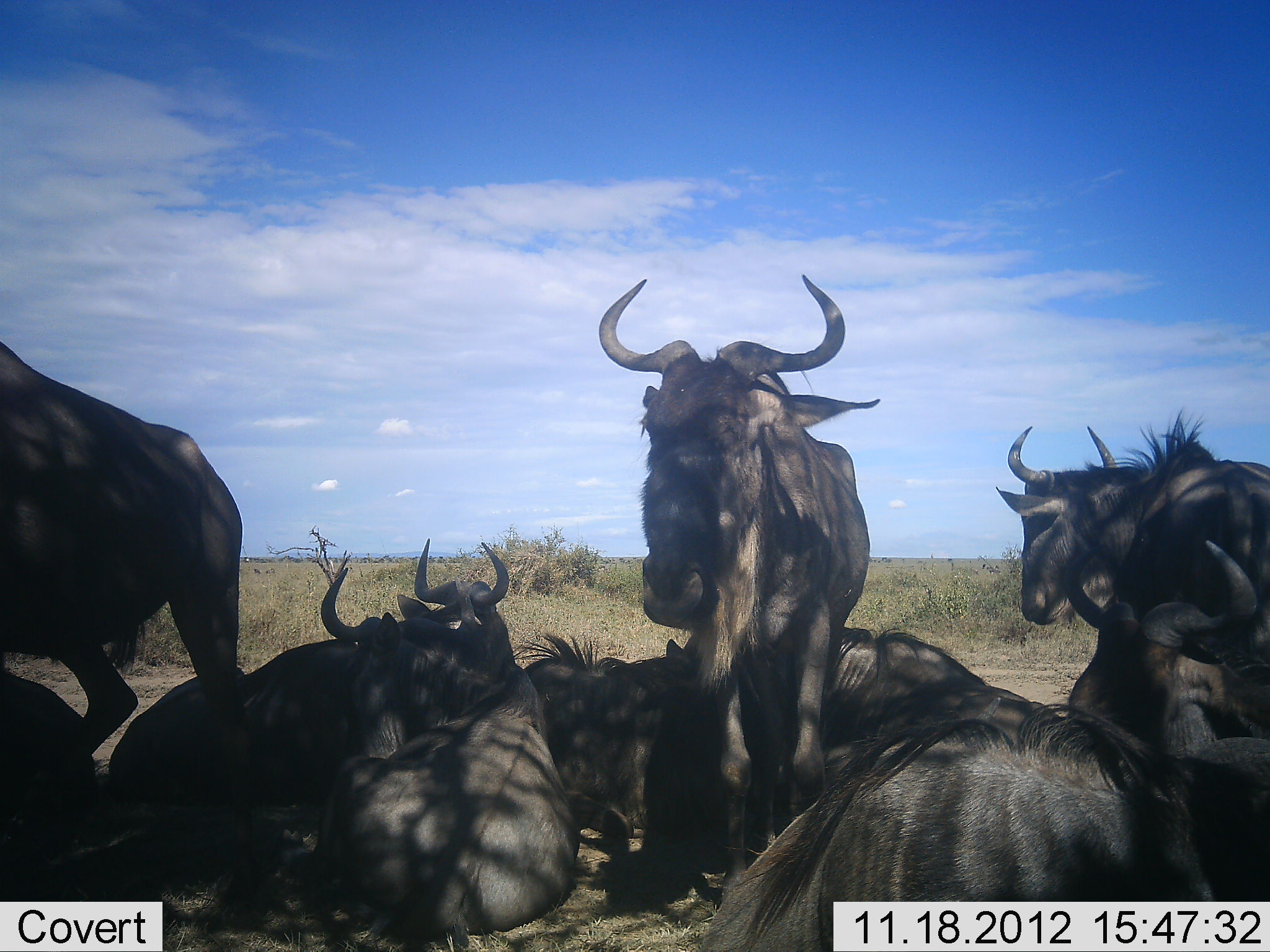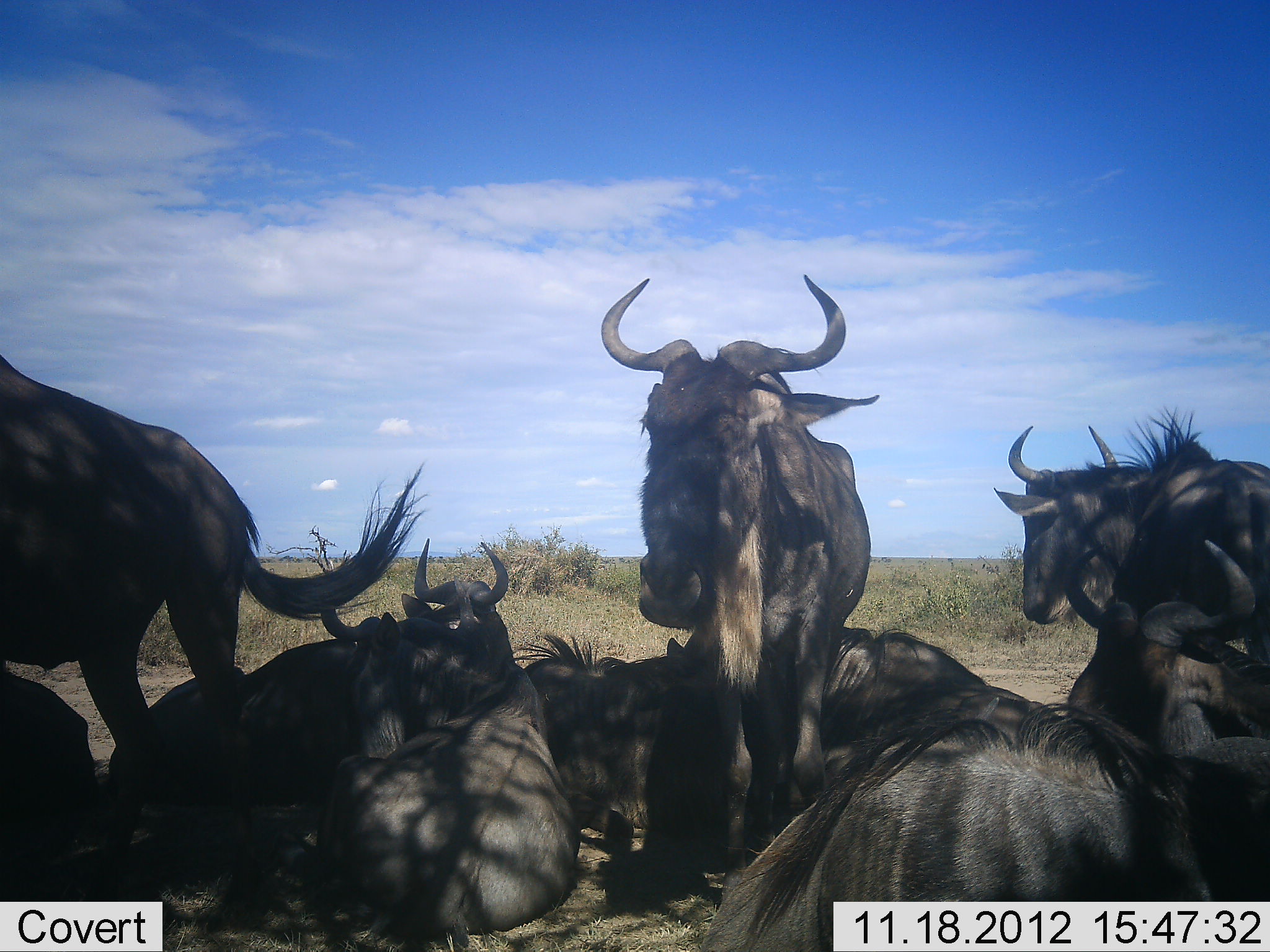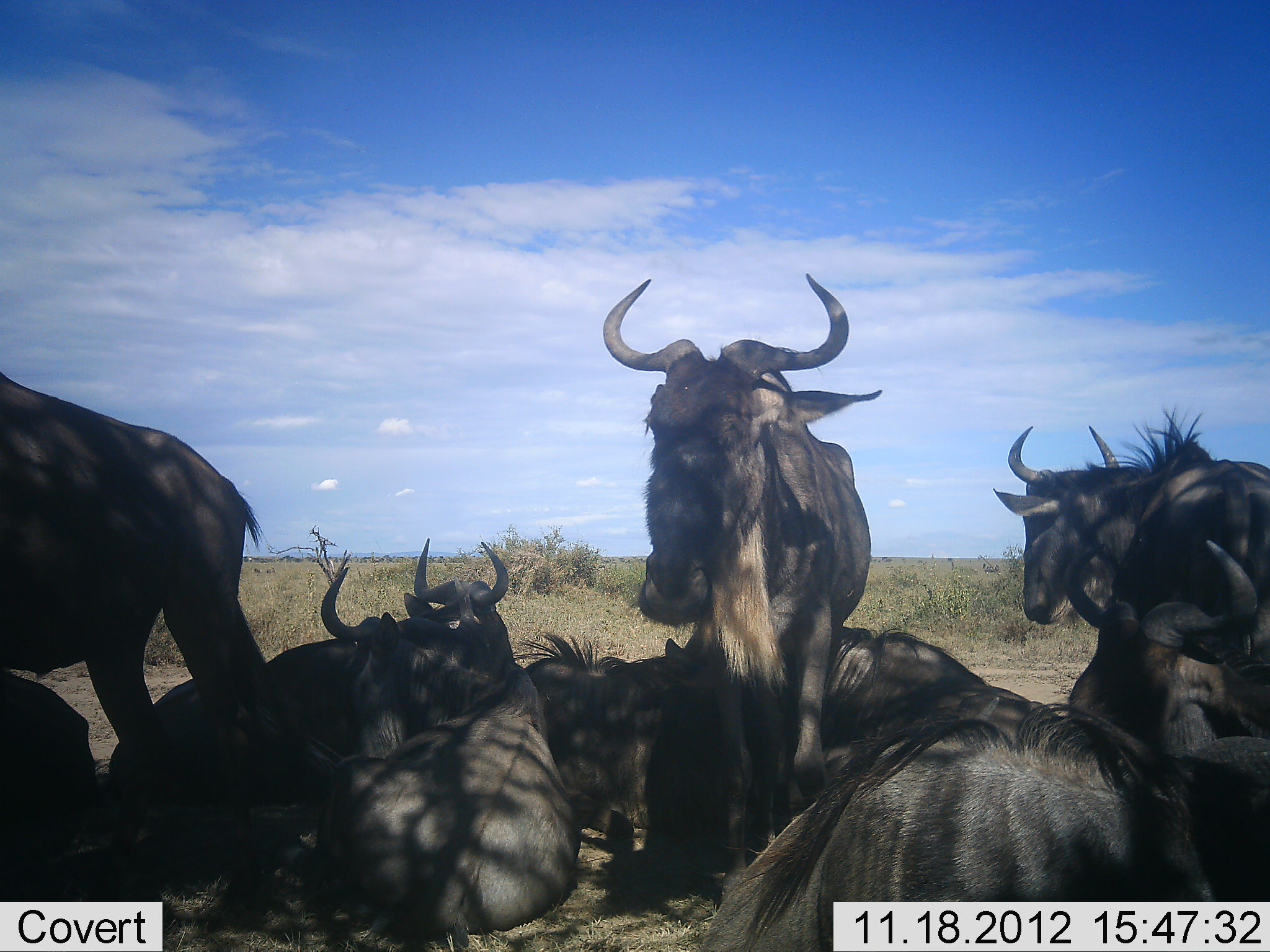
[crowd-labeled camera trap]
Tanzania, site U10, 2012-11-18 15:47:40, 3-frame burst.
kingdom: Animalia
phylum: Chordata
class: Mammalia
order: Artiodactyla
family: Bovidae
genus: Connochaetes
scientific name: Connochaetes taurinus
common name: blue wildebeest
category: wildebeest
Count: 10.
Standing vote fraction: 80%.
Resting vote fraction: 100%.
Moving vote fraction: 0%.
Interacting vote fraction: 10%.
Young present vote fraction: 0%.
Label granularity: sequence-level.